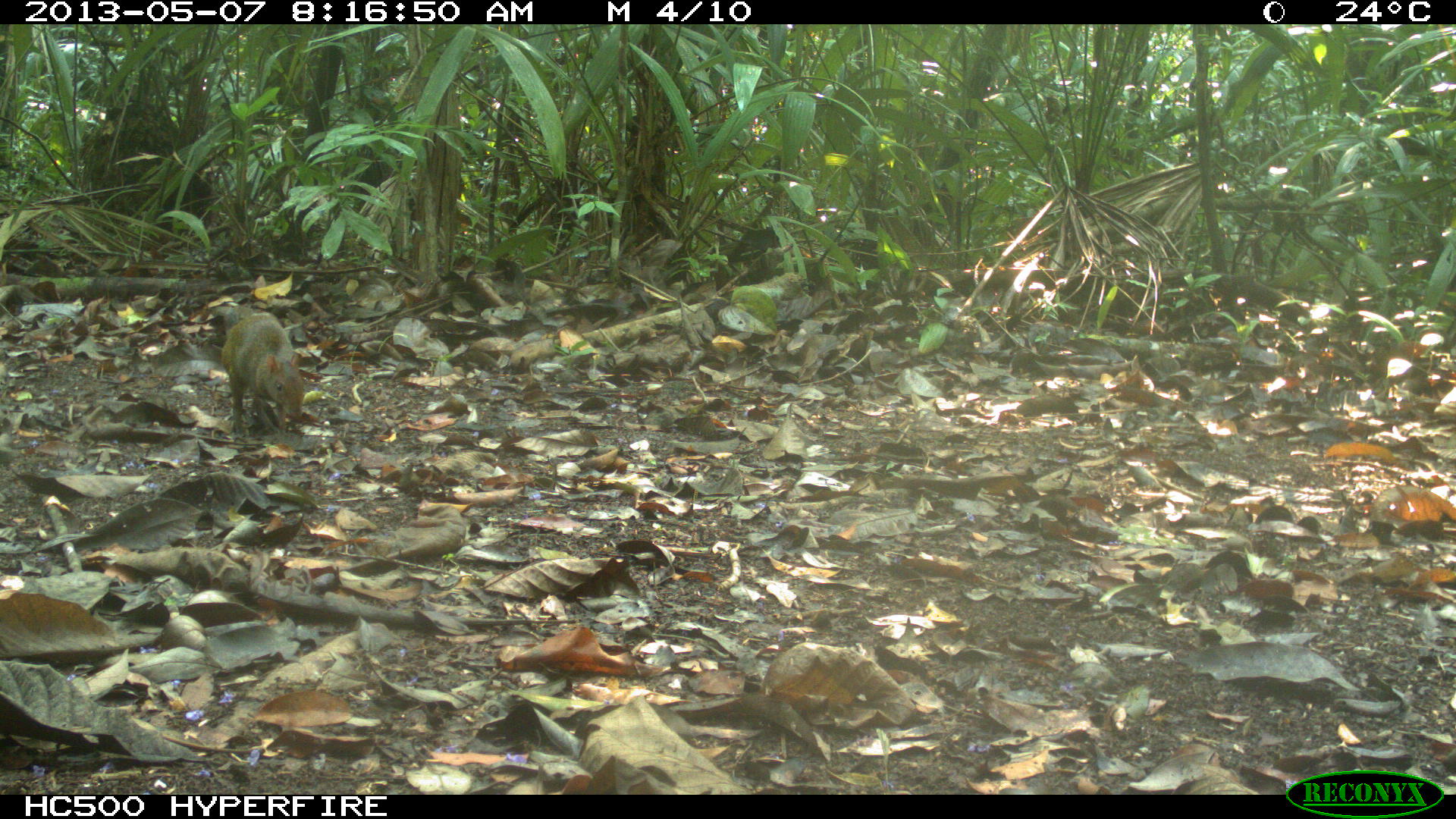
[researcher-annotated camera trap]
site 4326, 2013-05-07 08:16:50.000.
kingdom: Animalia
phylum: Chordata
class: Mammalia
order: Rodentia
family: Dasyproctidae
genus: Dasyprocta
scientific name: Dasyprocta punctata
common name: central american agouti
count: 2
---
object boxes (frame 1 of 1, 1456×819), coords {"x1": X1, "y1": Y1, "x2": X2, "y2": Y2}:
dasyprocta punctata: {"x1": 219, "y1": 310, "x2": 304, "y2": 438}